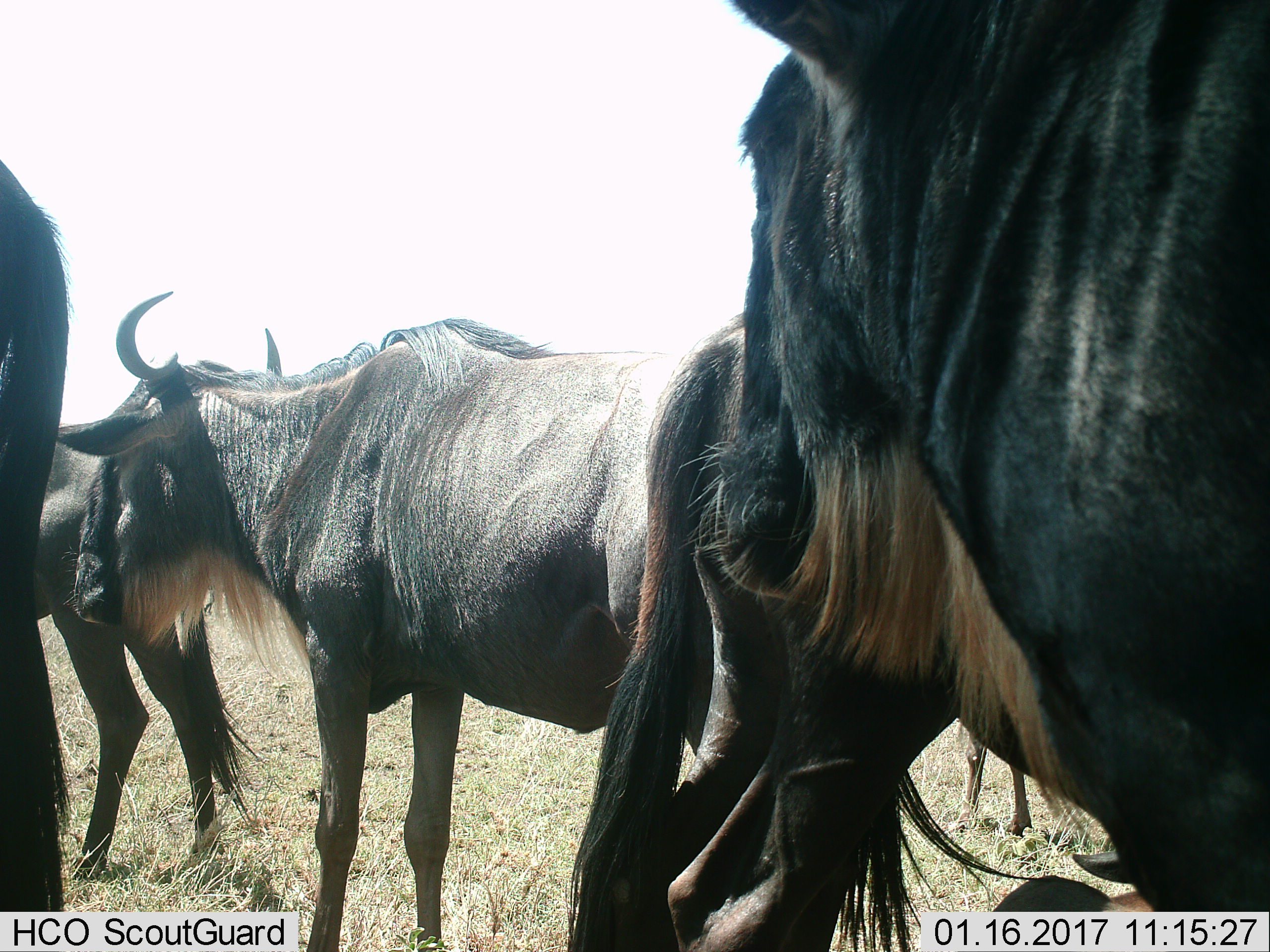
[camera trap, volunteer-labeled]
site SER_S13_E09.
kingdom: Animalia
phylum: Chordata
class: Mammalia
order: Artiodactyla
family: Bovidae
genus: Connochaetes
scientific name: Connochaetes taurinus taurinus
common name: blue wildebeest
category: wildebeestblue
Wildebeestblue (blue wildebeest) (Connochaetes taurinus taurinus), count 5. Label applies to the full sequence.